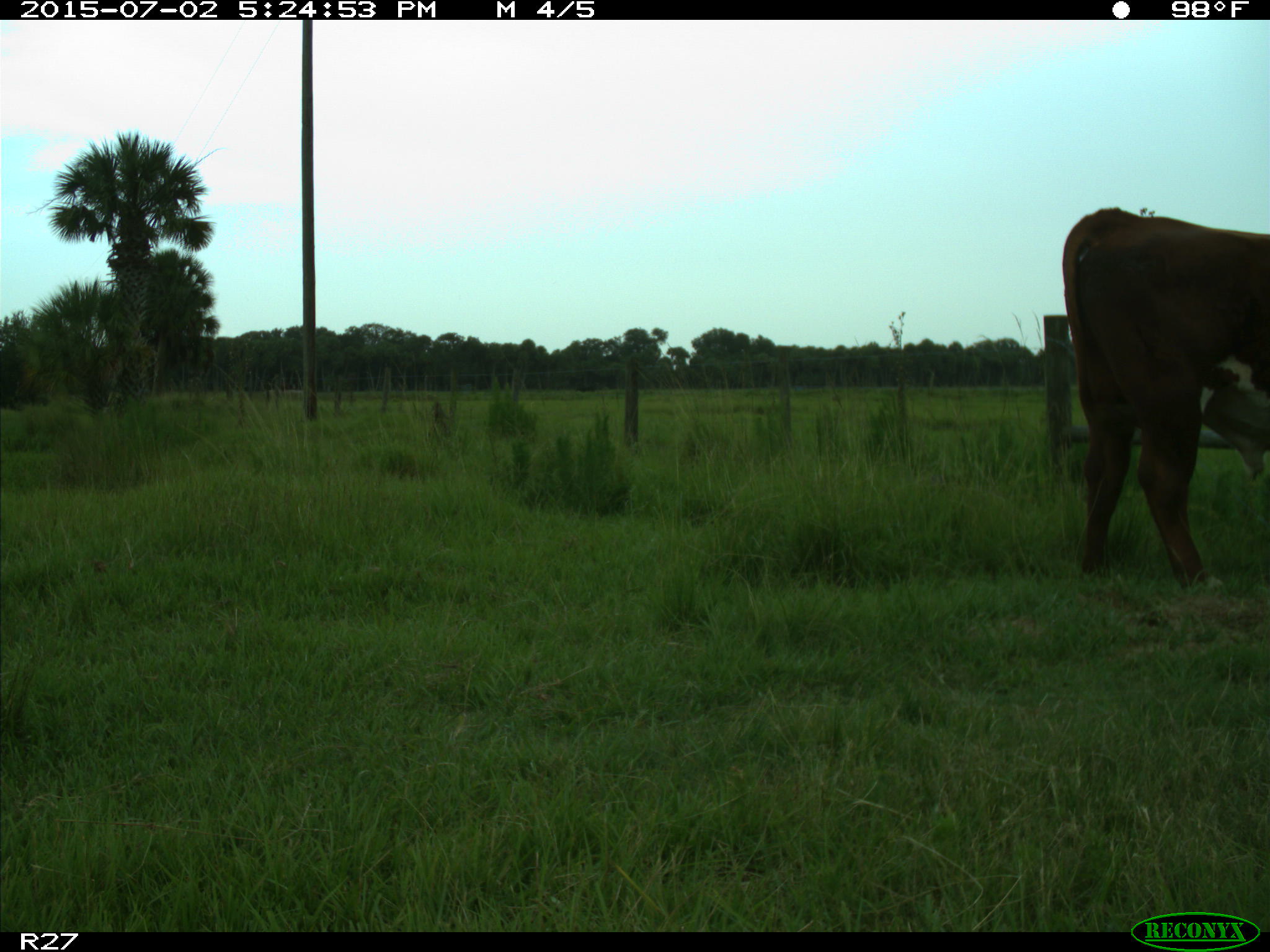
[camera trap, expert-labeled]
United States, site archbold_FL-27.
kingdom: Animalia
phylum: Chordata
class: Mammalia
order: Artiodactyla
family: Bovidae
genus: Bos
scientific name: Bos taurus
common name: domestic cow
Bos taurus (domestic cow).